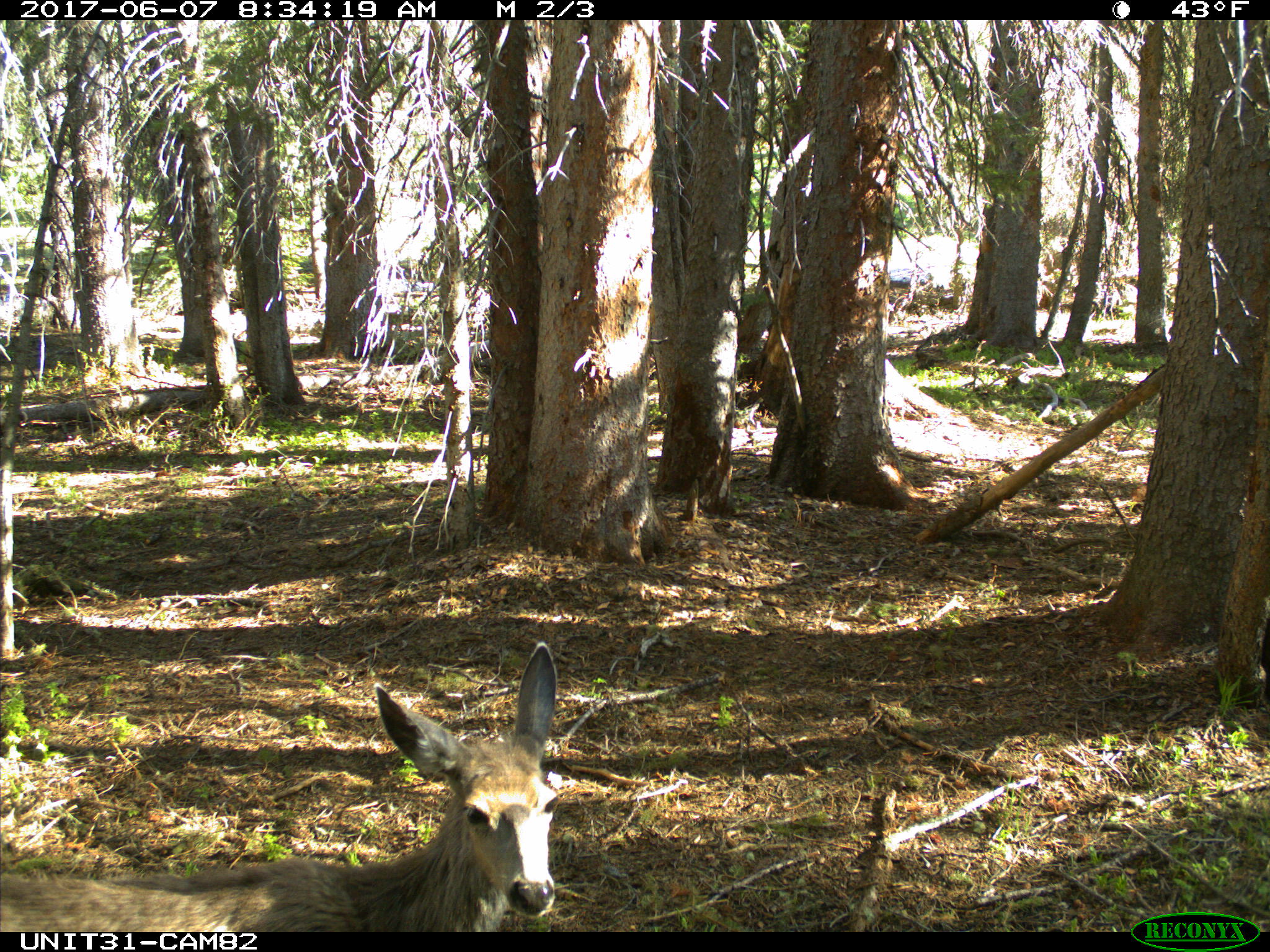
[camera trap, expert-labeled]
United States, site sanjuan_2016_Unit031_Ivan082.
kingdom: Animalia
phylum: Chordata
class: Mammalia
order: Artiodactyla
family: Cervidae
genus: Odocoileus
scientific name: Odocoileus hemionus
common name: mule deer